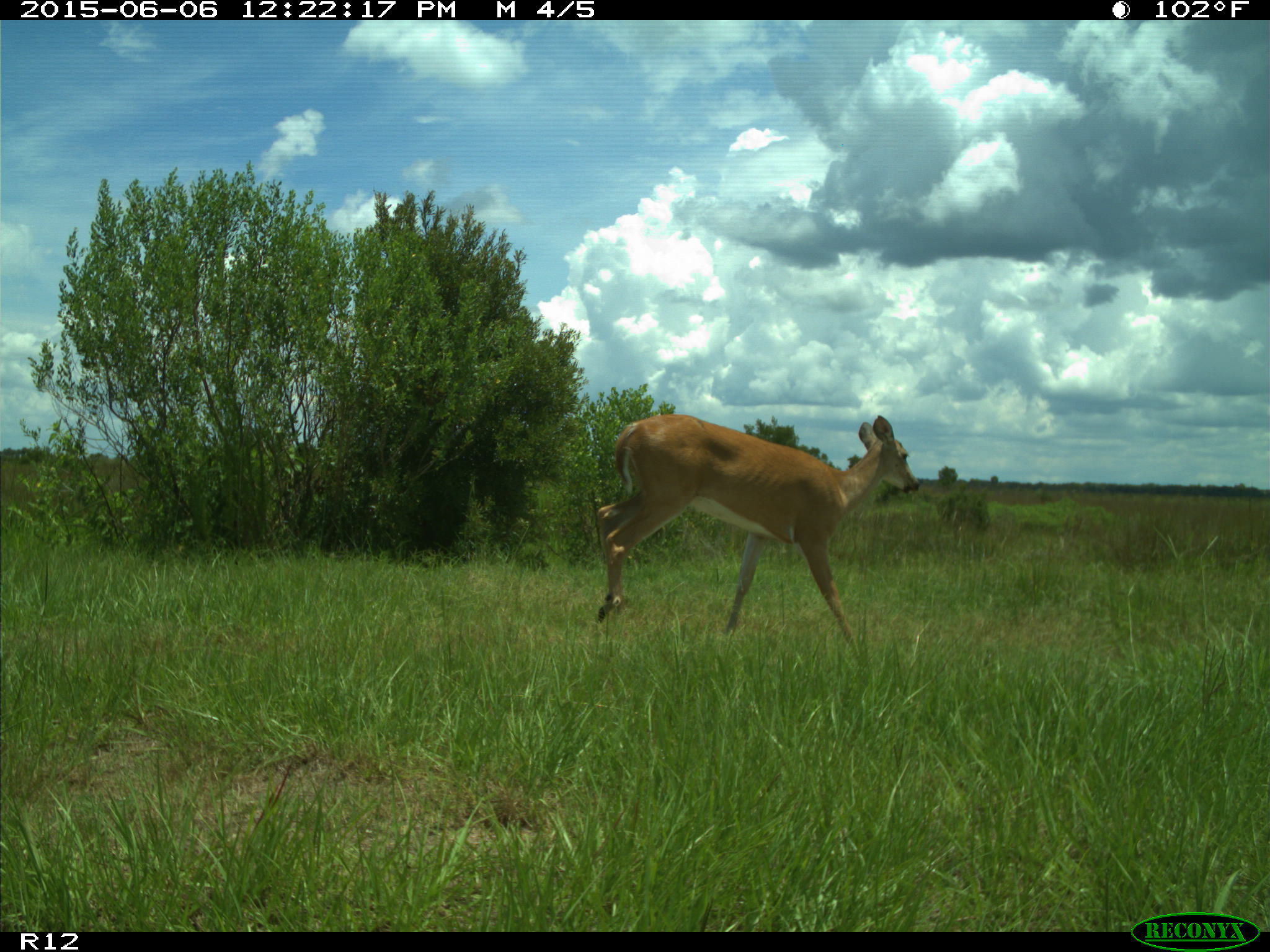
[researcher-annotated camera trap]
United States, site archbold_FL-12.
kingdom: Animalia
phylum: Chordata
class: Mammalia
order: Artiodactyla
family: Cervidae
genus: Odocoileus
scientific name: Odocoileus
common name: deer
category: unidentified deer